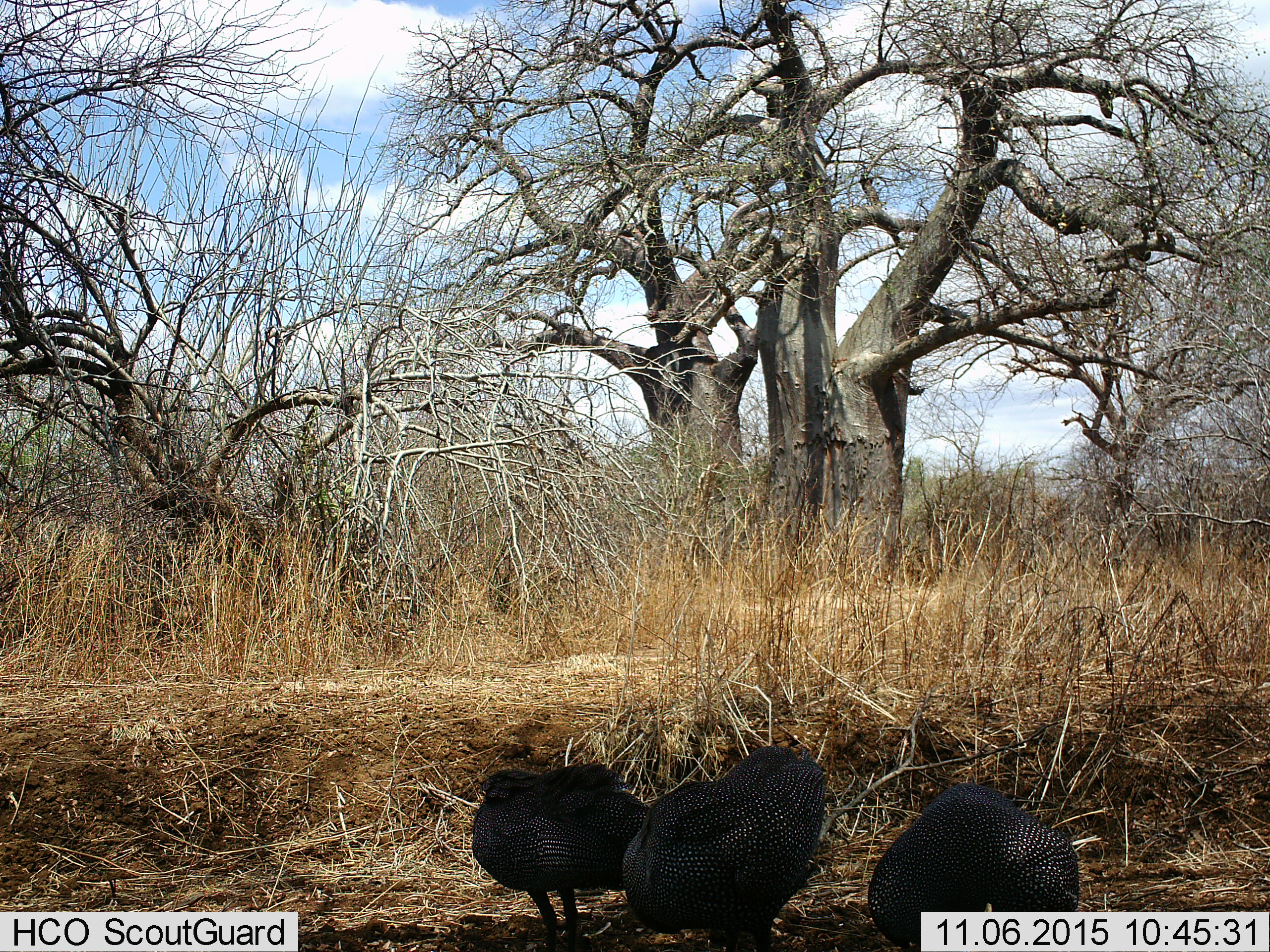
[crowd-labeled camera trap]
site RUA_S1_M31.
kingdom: Animalia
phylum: Chordata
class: Aves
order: Galliformes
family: Numididae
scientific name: Numididae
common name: guineafowl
Guineafowl (Numididae), count 3. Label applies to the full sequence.